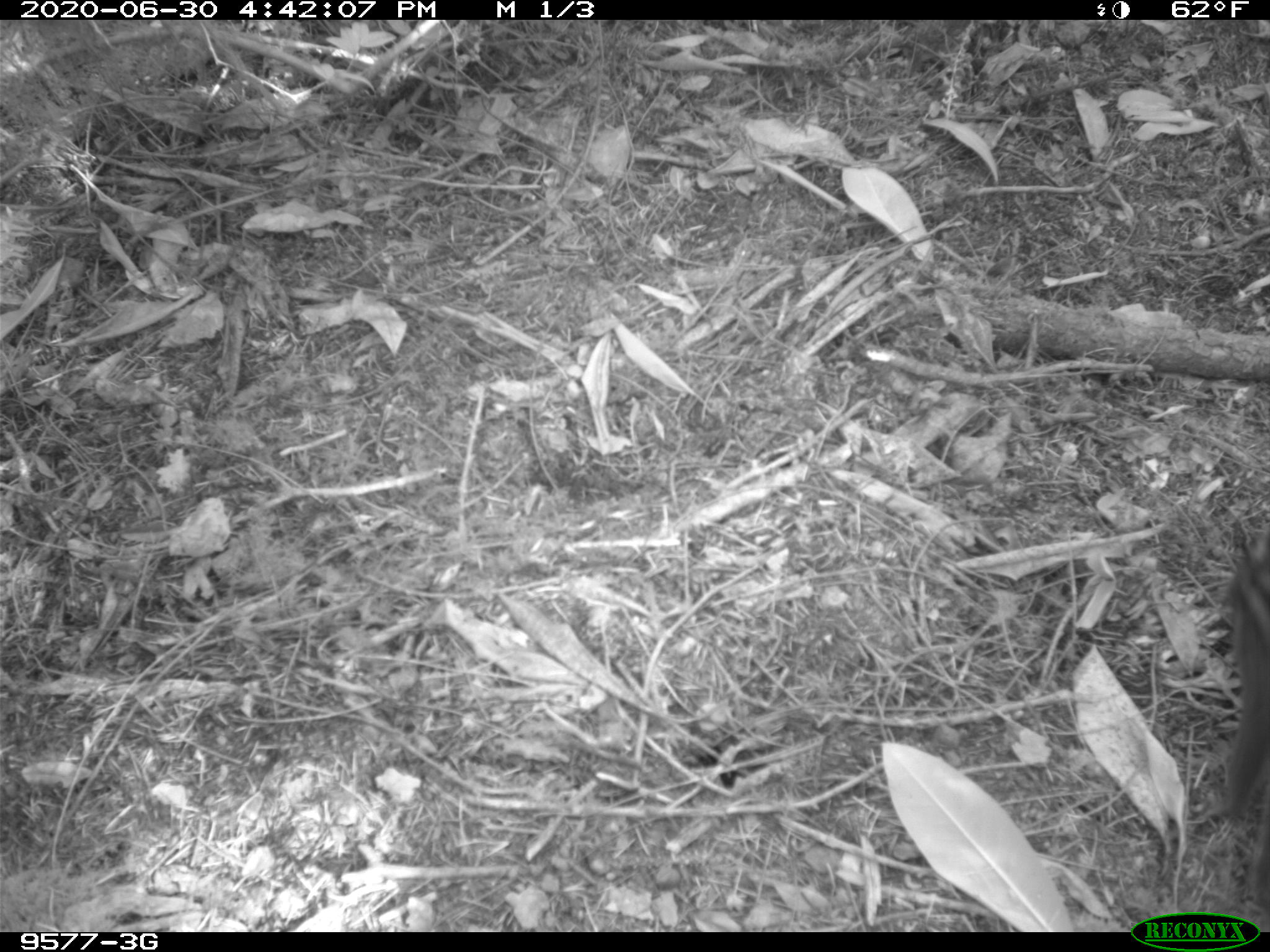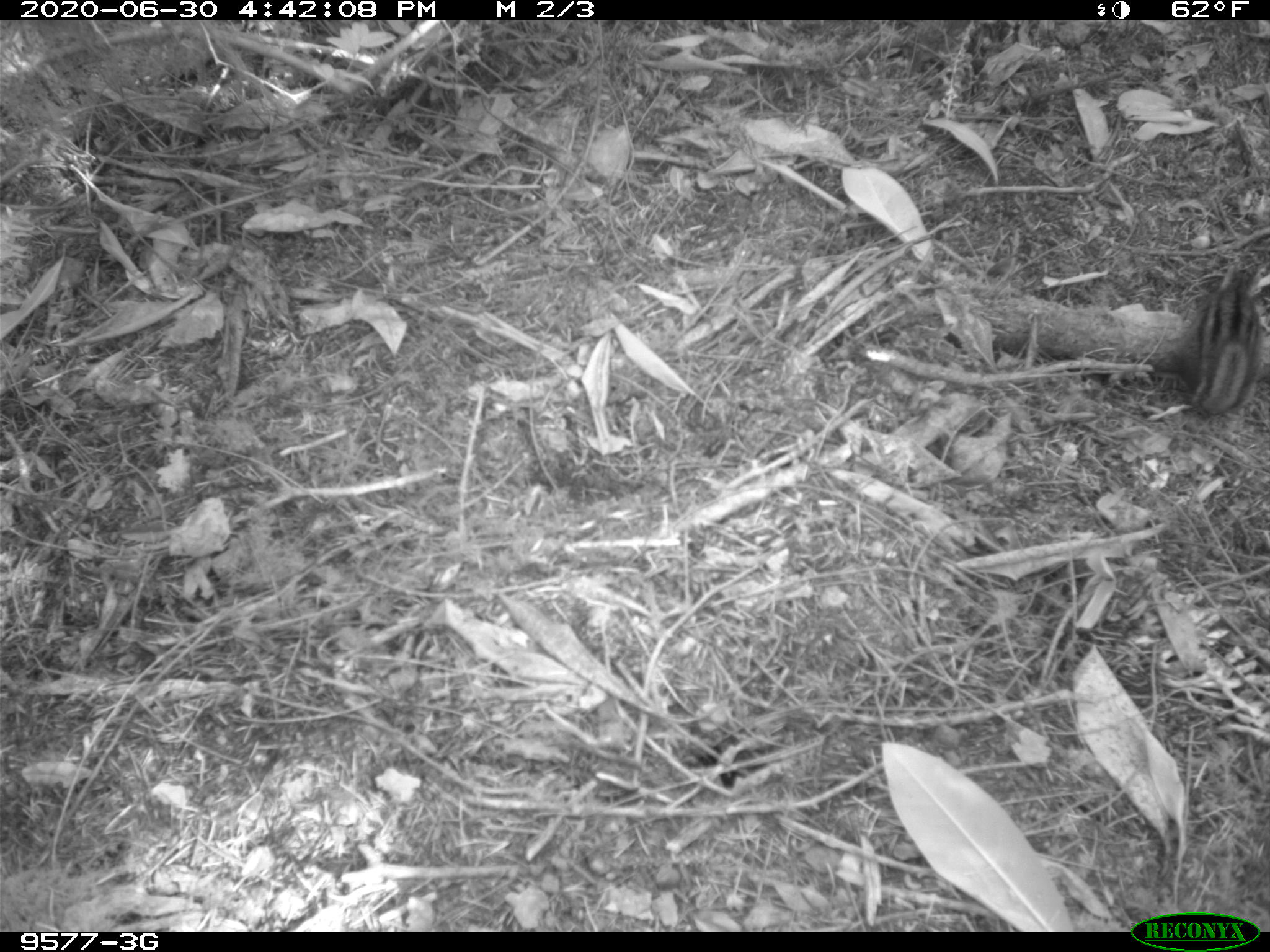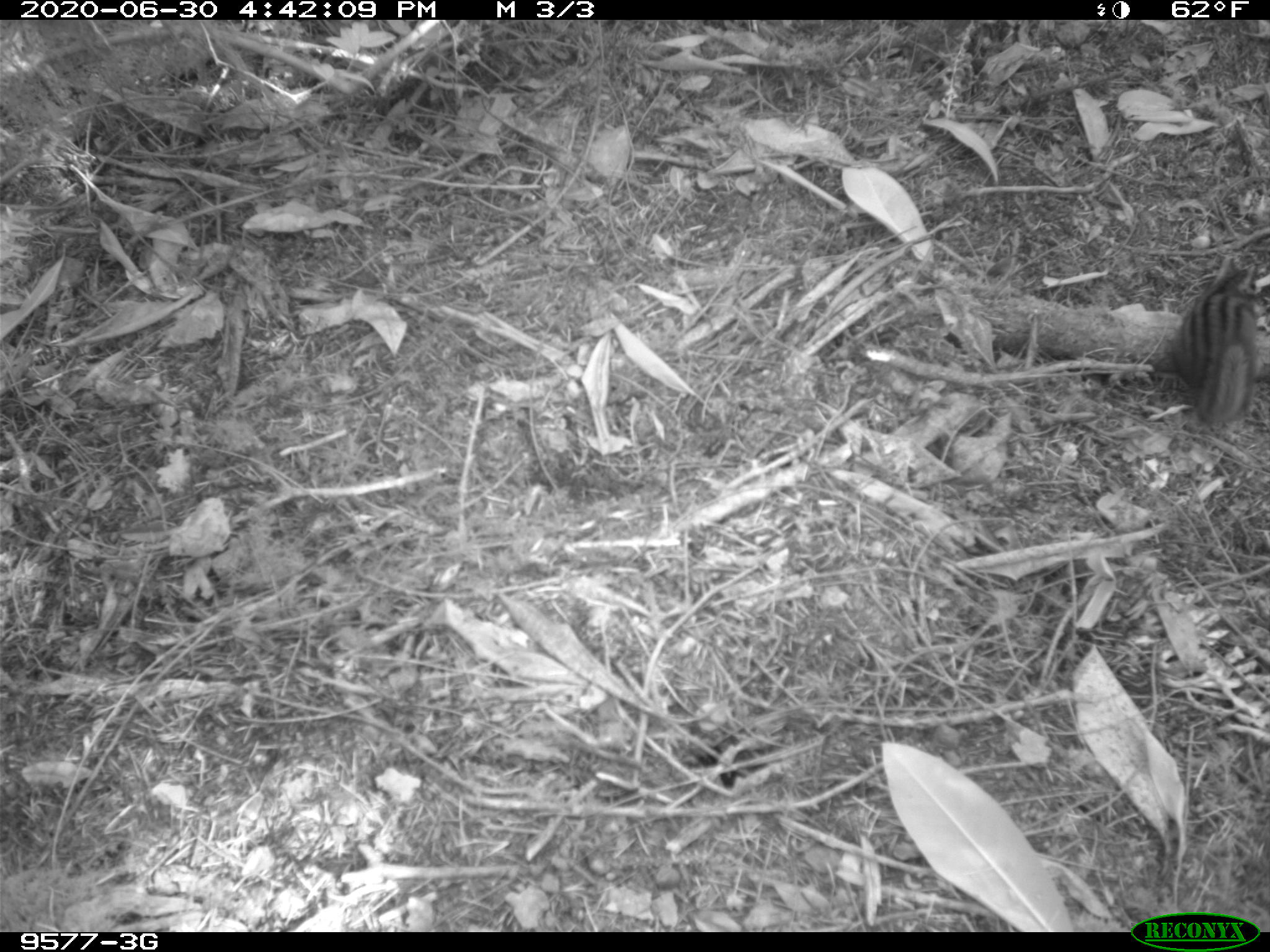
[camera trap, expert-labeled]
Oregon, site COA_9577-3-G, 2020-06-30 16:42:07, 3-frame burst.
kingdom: Animalia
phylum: Chordata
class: Mammalia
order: Rodentia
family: Sciuridae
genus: Neotamias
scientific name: Neotamias townsendii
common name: townsend's chipmunk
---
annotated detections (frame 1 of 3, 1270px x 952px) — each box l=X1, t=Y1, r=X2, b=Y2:
townsend's chipmunk: l=1209, t=510, r=1266, b=838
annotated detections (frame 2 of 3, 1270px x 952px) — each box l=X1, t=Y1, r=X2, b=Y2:
townsend's chipmunk: l=1170, t=258, r=1259, b=415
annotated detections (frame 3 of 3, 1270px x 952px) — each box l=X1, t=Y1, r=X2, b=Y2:
townsend's chipmunk: l=1149, t=250, r=1266, b=435